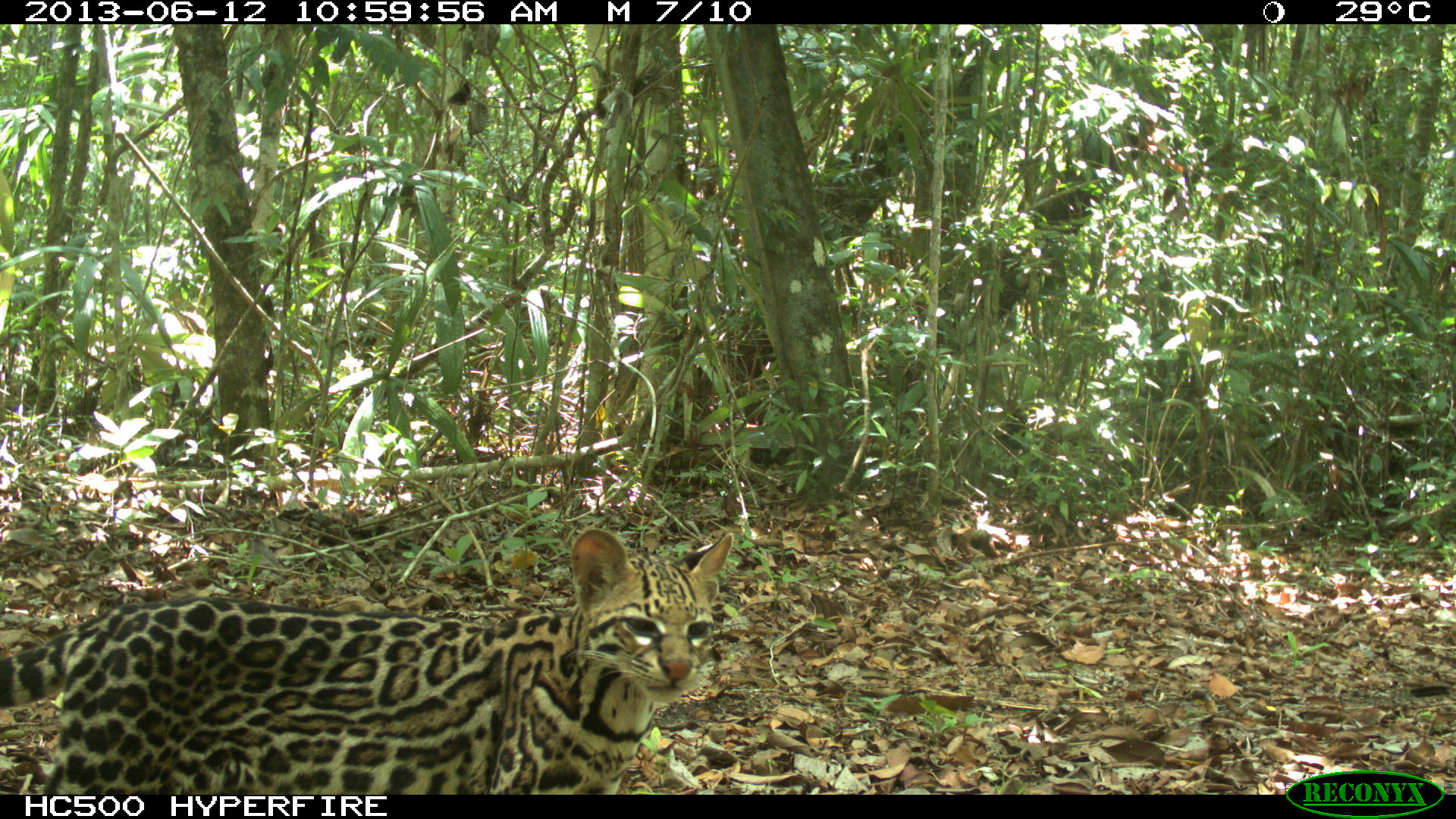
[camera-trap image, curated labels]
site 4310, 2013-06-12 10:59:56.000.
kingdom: Animalia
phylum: Chordata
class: Mammalia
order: Carnivora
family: Felidae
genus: Leopardus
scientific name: Leopardus pardalis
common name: ocelot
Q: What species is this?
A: Leopardus pardalis (ocelot).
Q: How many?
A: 1.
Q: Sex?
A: Female.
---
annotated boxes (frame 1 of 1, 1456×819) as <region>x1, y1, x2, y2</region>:
leopardus pardalis: <region>0, 526, 738, 792</region>